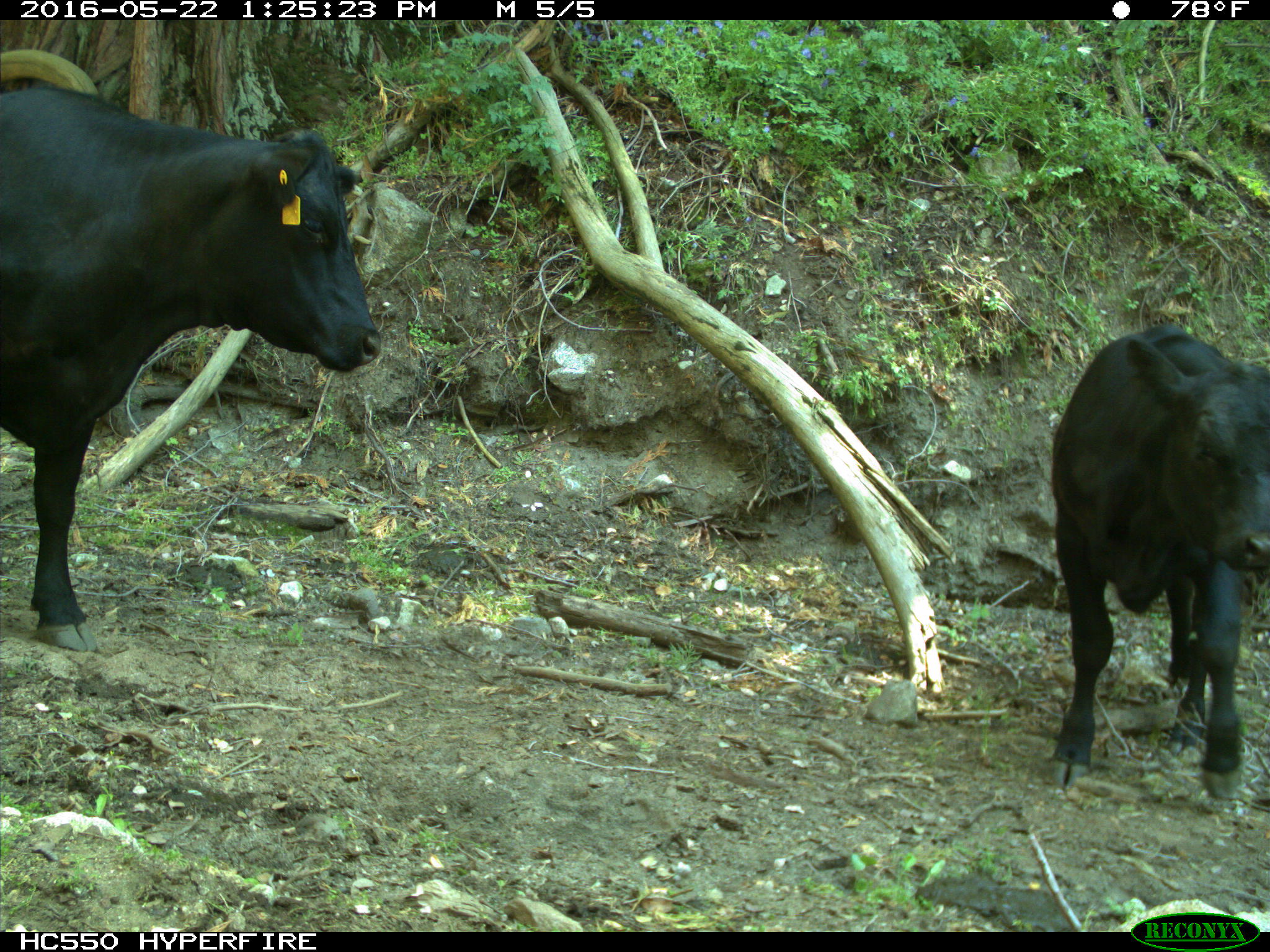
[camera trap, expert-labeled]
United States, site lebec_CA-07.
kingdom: Animalia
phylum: Chordata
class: Mammalia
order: Artiodactyla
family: Bovidae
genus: Bos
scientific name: Bos taurus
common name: domestic cow